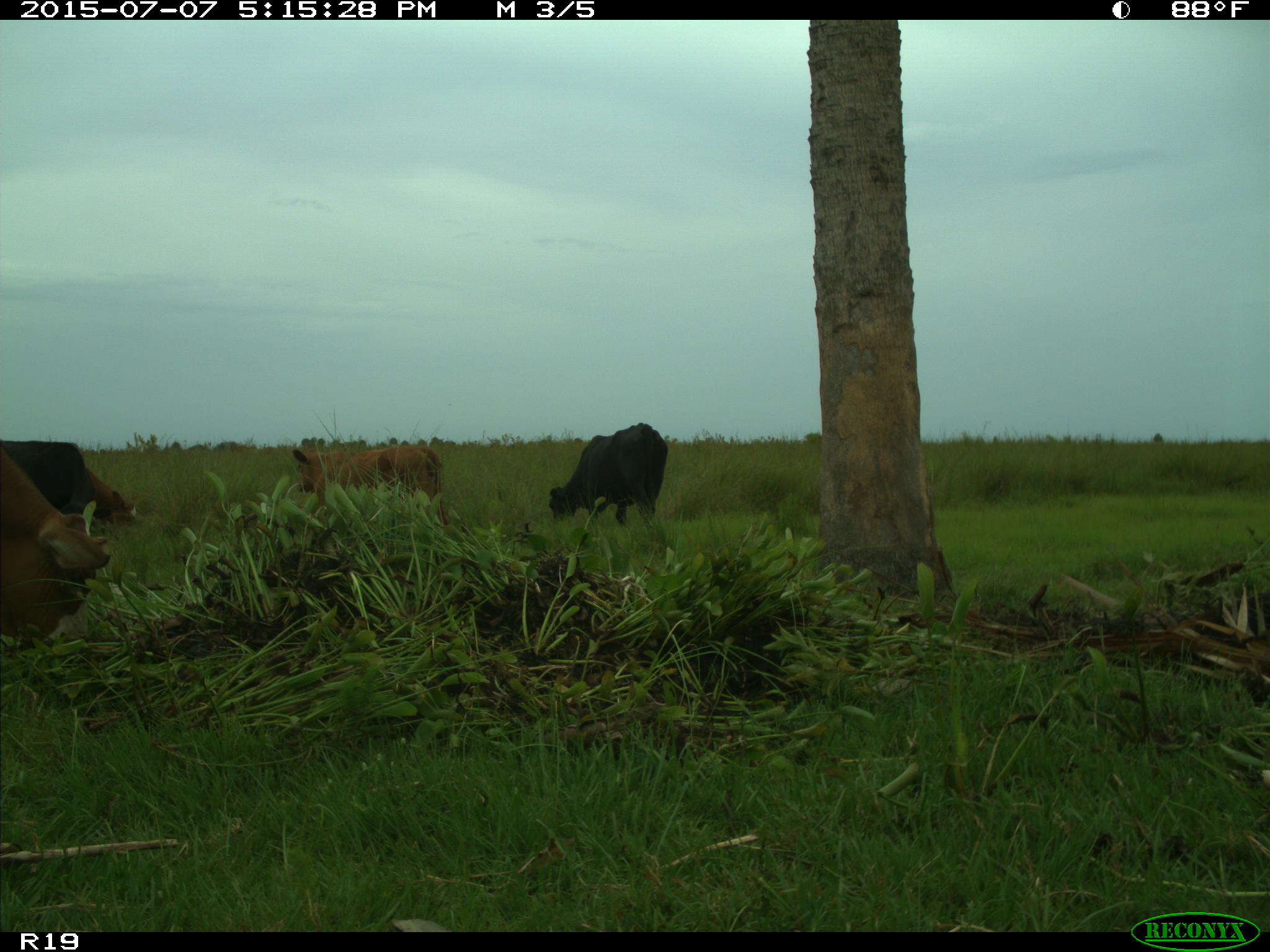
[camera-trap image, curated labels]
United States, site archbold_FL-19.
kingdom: Animalia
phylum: Chordata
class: Mammalia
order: Artiodactyla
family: Bovidae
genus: Bos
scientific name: Bos taurus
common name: domestic cow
Bos taurus (domestic cow).